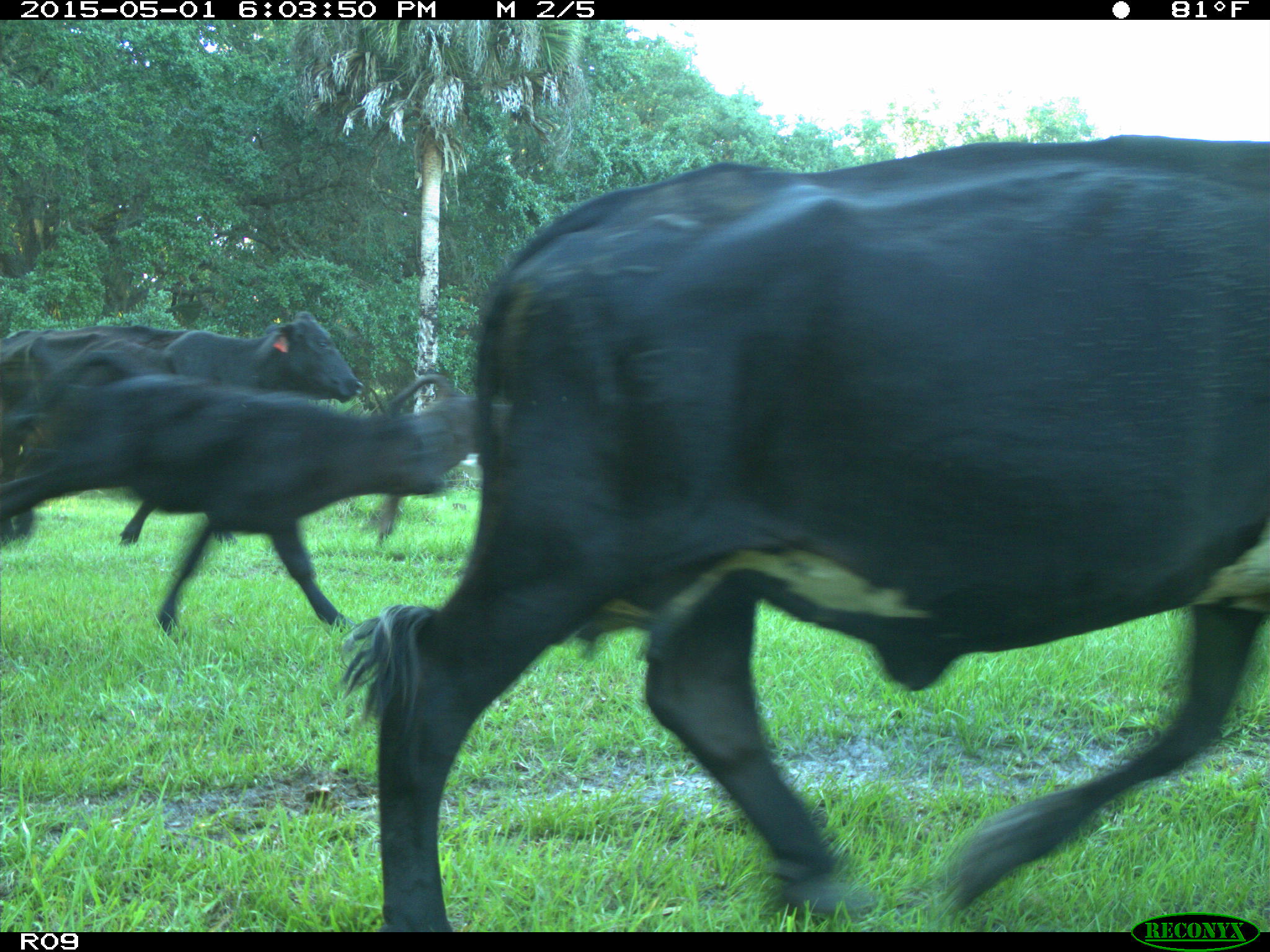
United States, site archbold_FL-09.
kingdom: Animalia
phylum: Chordata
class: Mammalia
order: Artiodactyla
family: Bovidae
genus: Bos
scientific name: Bos taurus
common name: domestic cow